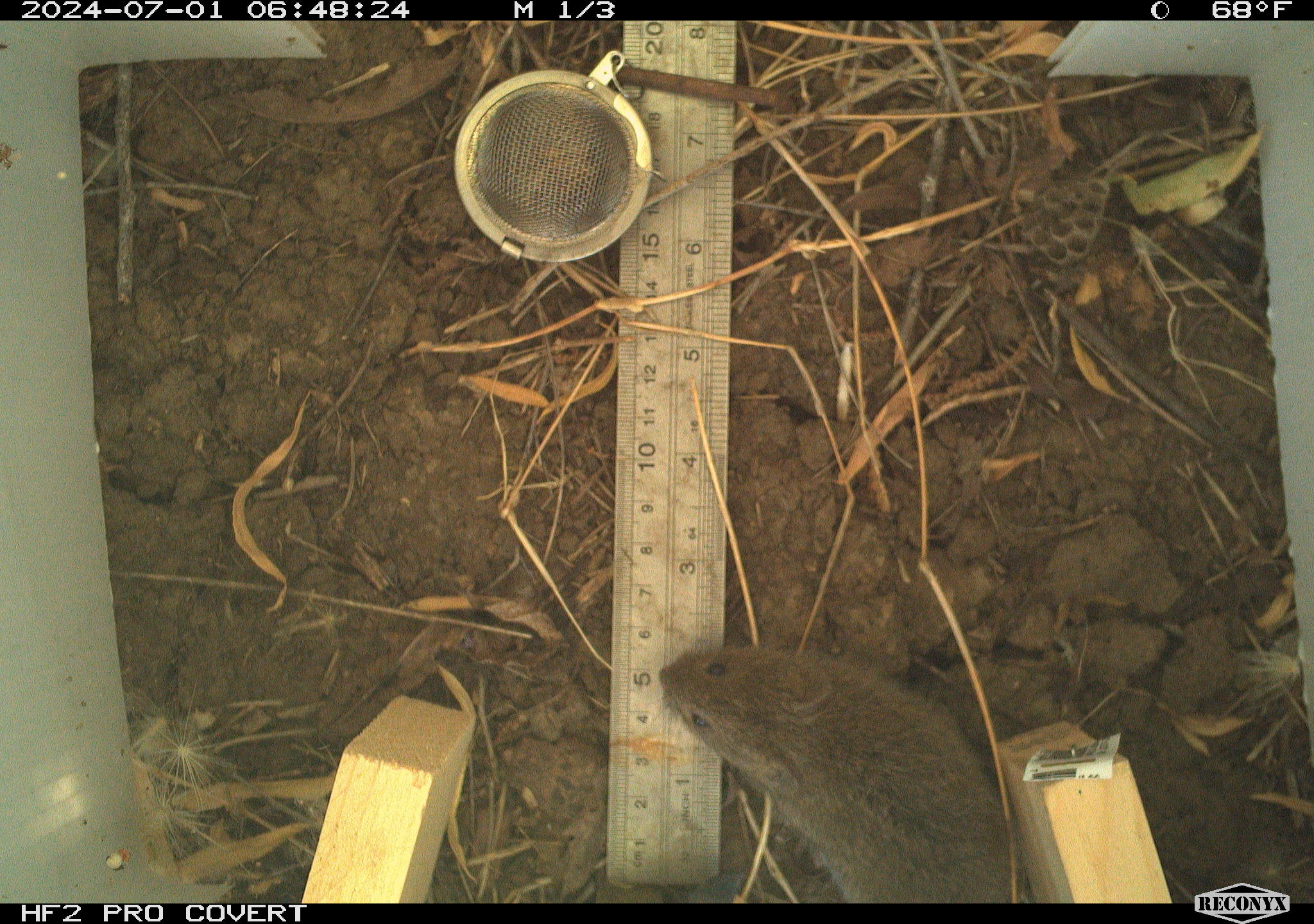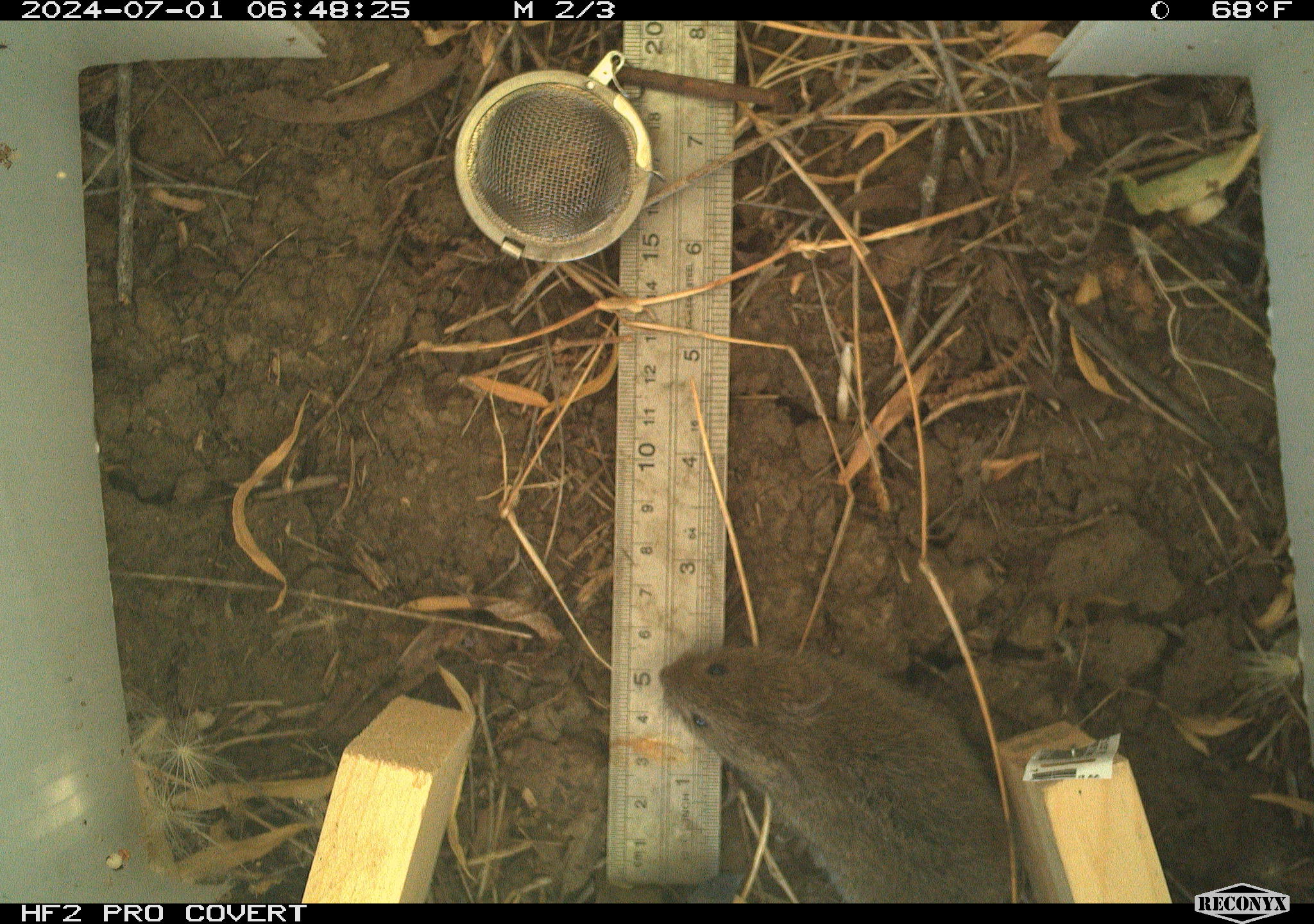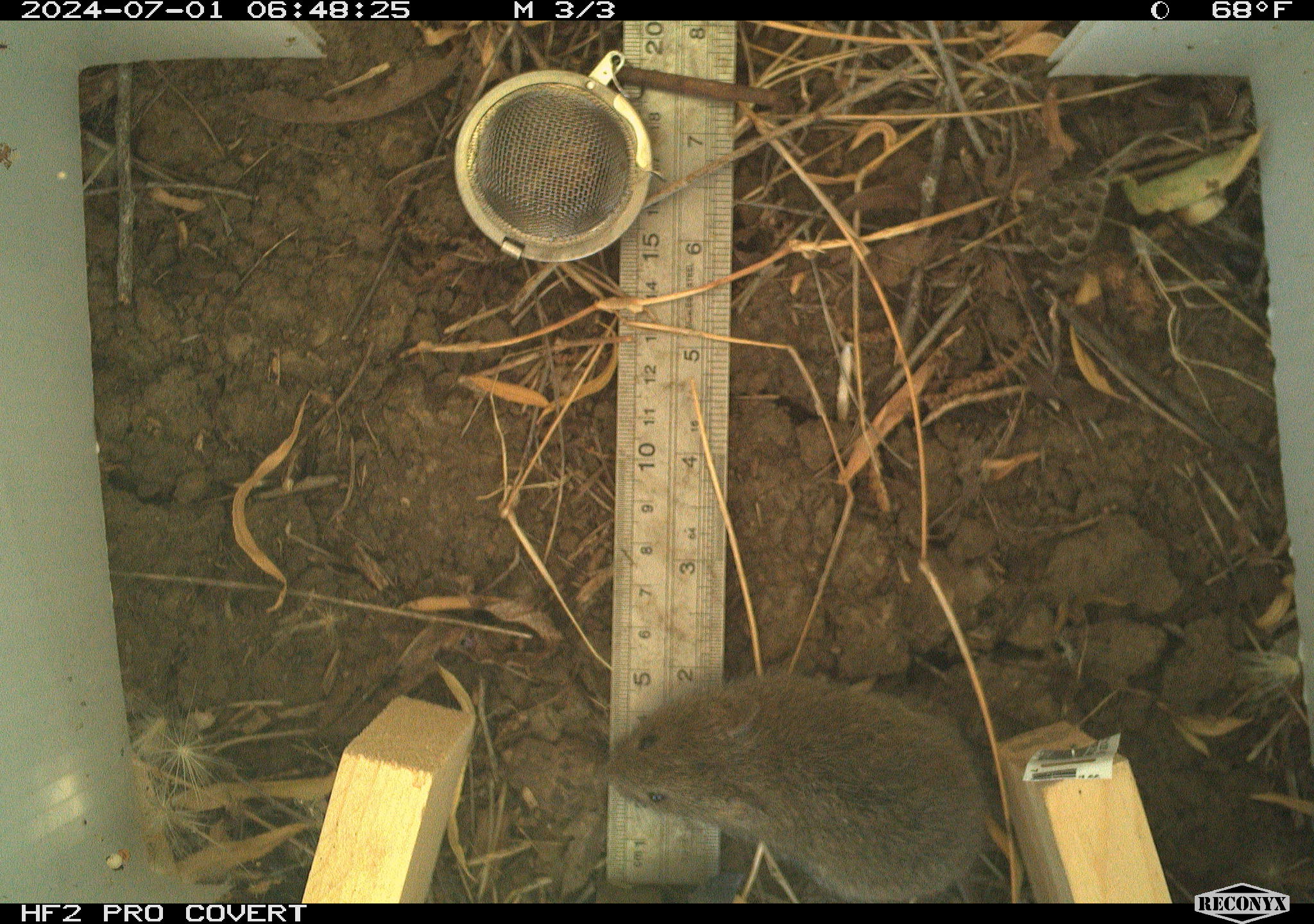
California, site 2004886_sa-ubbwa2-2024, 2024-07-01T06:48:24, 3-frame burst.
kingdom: Animalia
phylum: Chordata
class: Mammalia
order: Rodentia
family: Cricetidae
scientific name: Arvicolinae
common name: voles, lemmings, and muskrats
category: arvicolinae subfamily